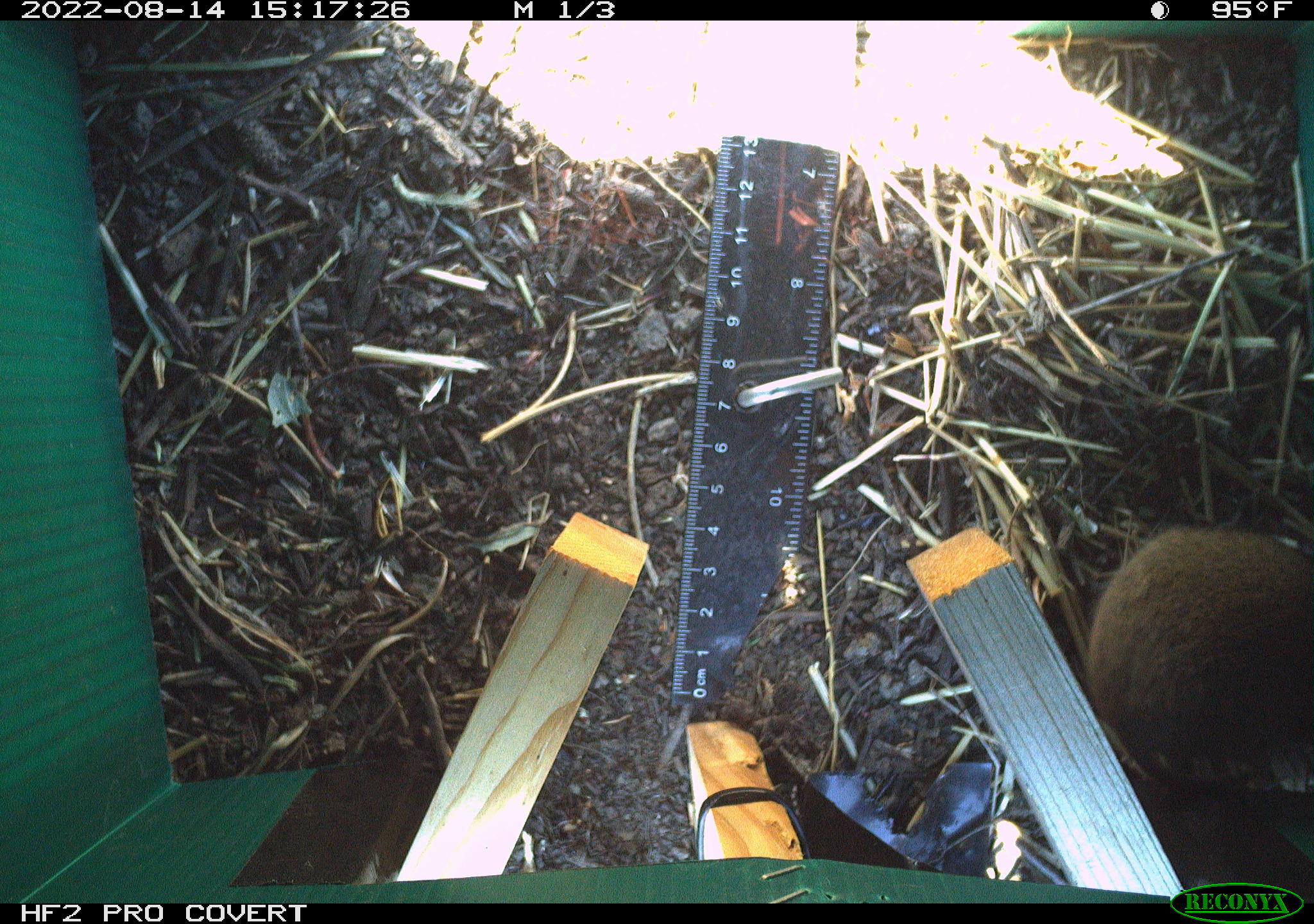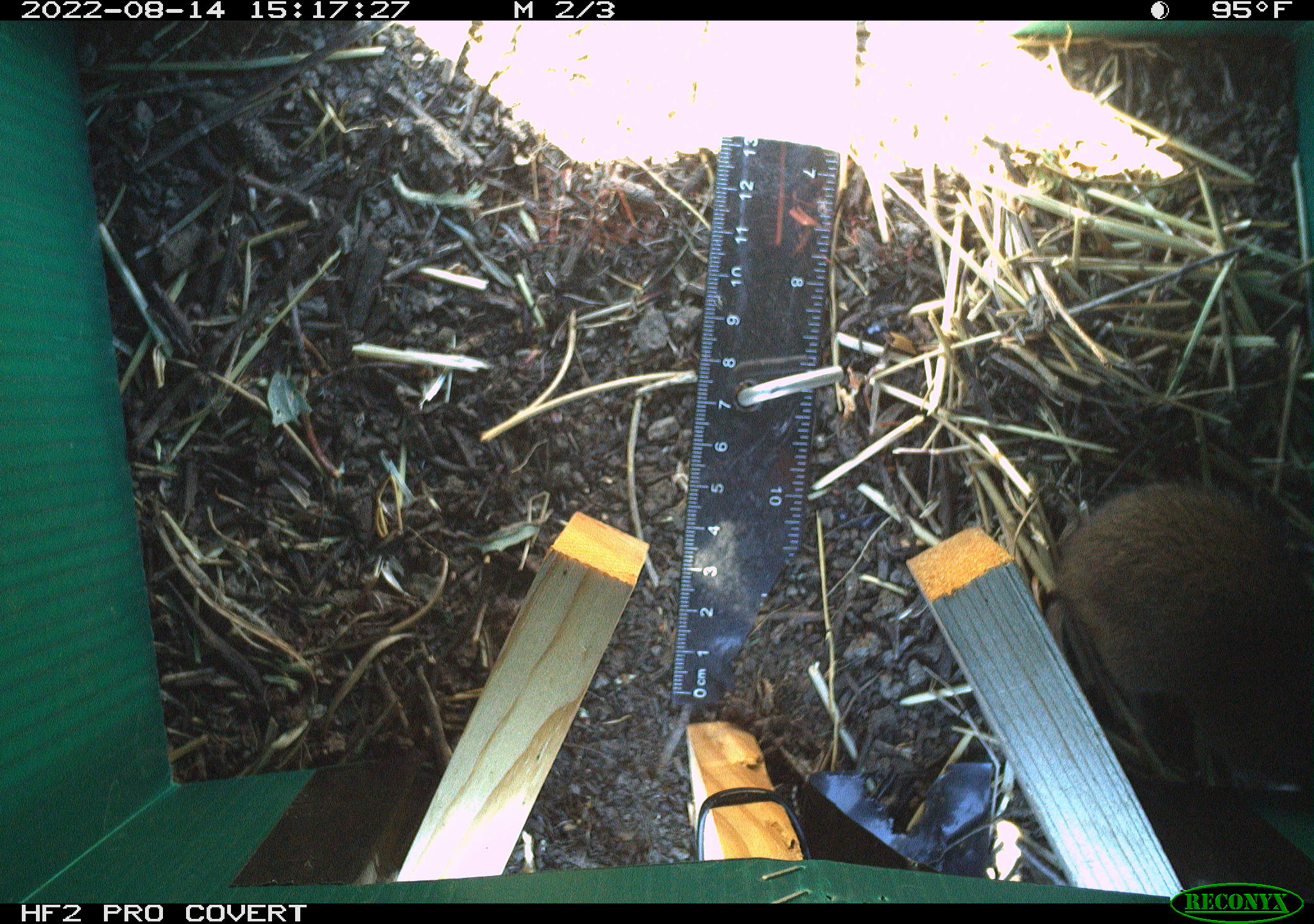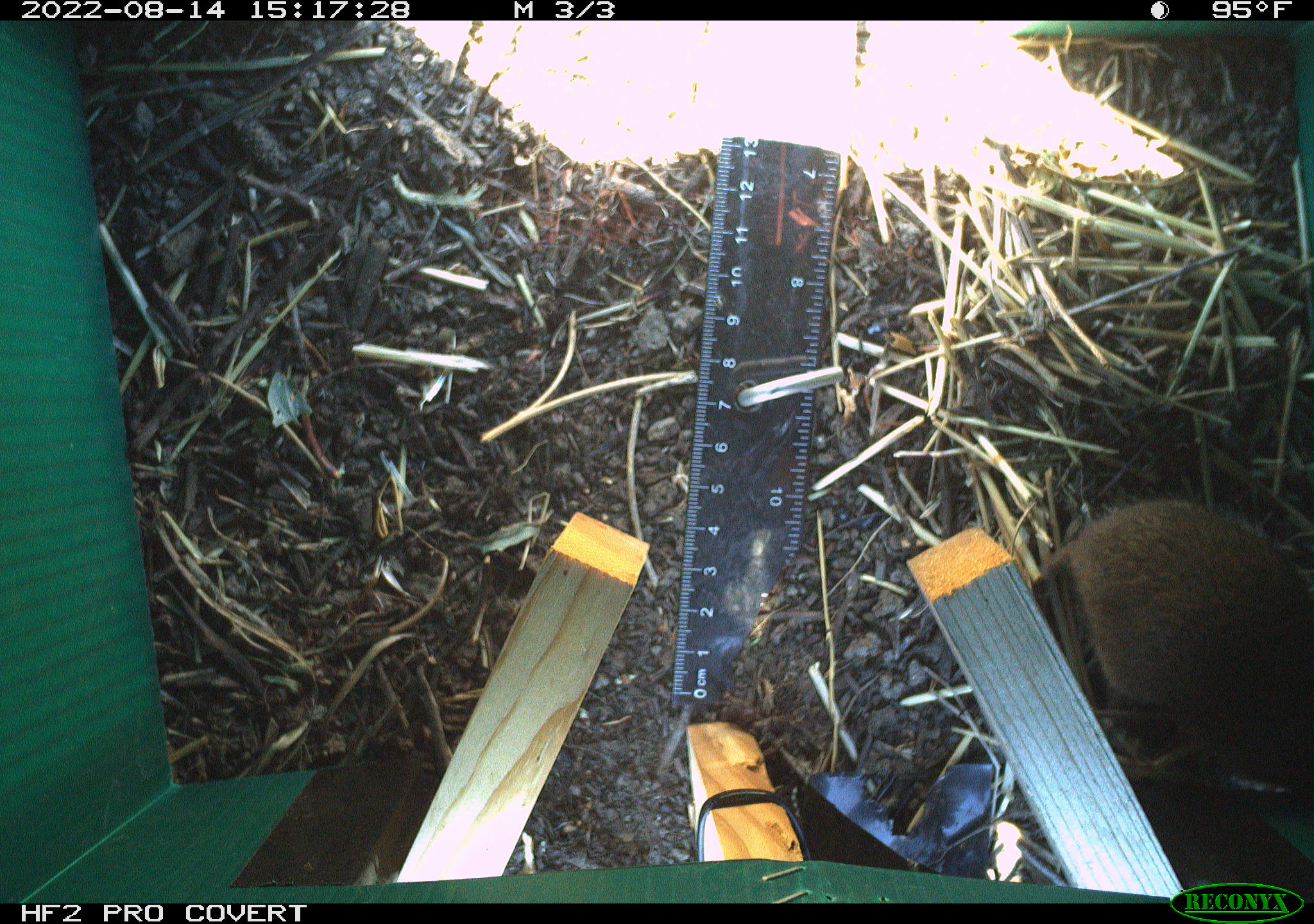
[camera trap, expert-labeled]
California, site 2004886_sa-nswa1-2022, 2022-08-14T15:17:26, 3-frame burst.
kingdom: Animalia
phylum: Chordata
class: Mammalia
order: Rodentia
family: Cricetidae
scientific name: Cricetidae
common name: hamsters, voles, lemmings, and allies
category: cricetidae family